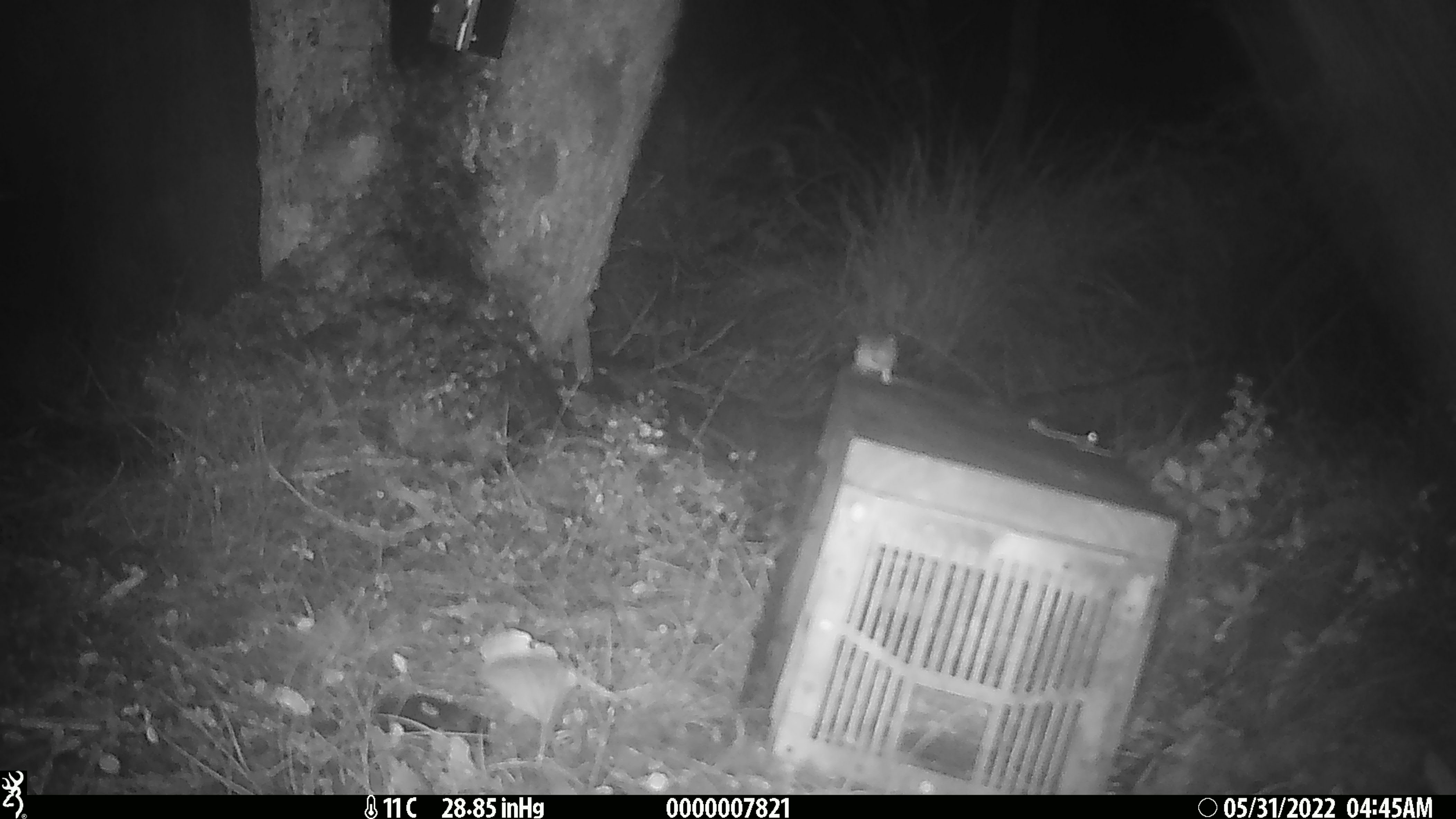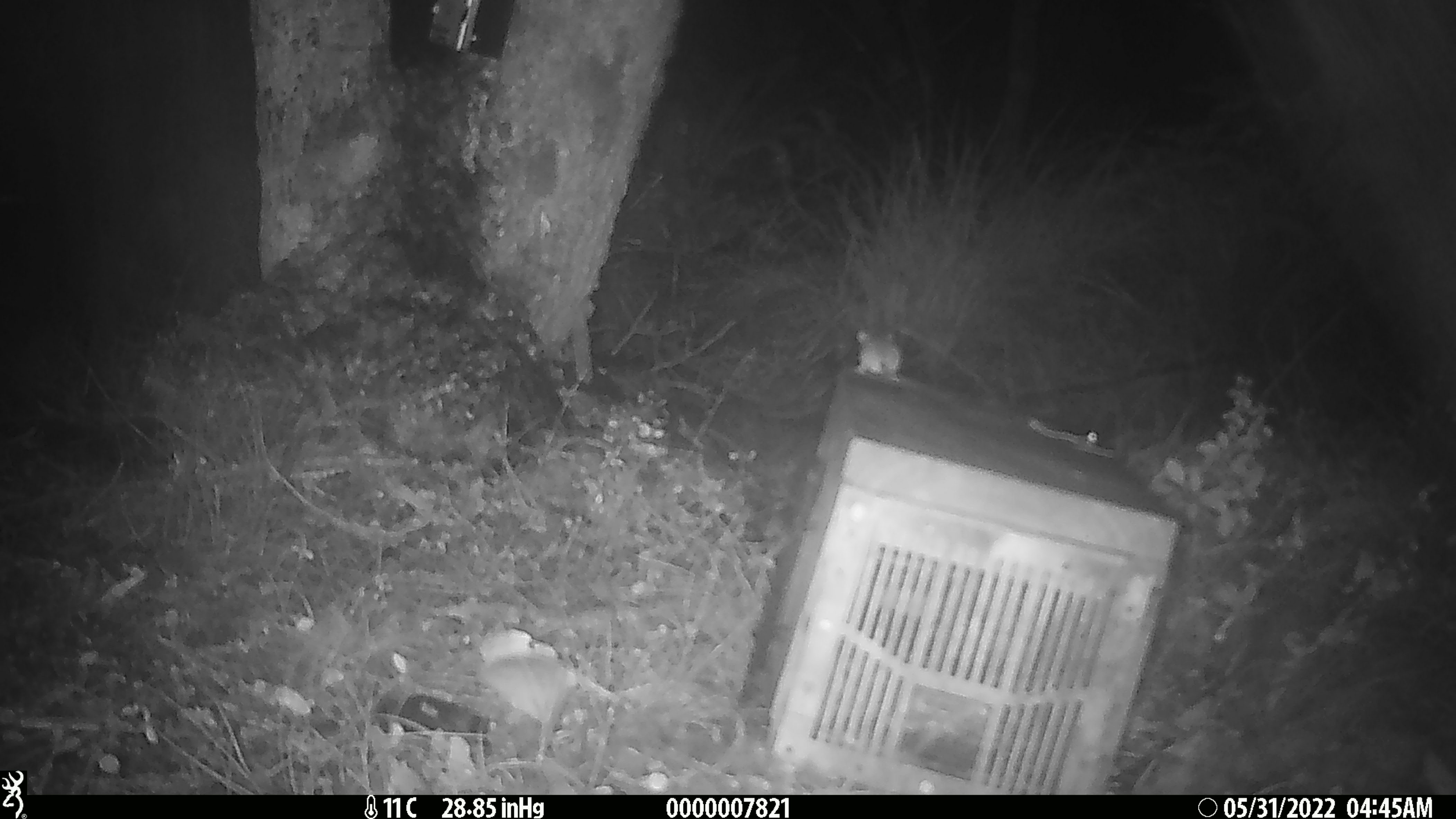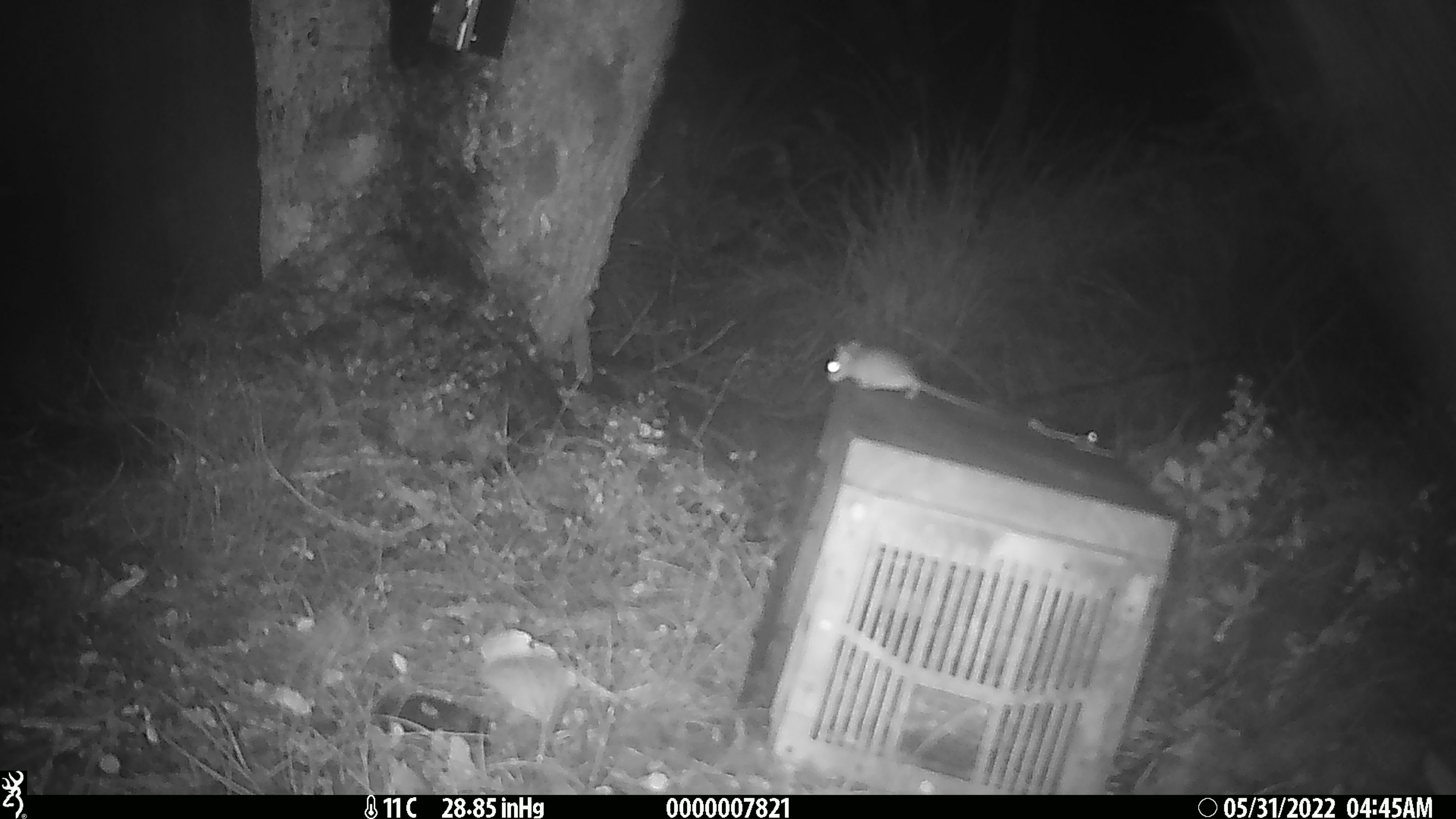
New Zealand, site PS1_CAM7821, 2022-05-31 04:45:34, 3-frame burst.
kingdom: Animalia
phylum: Chordata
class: Mammalia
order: Rodentia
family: Muridae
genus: Mus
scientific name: Mus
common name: mouse